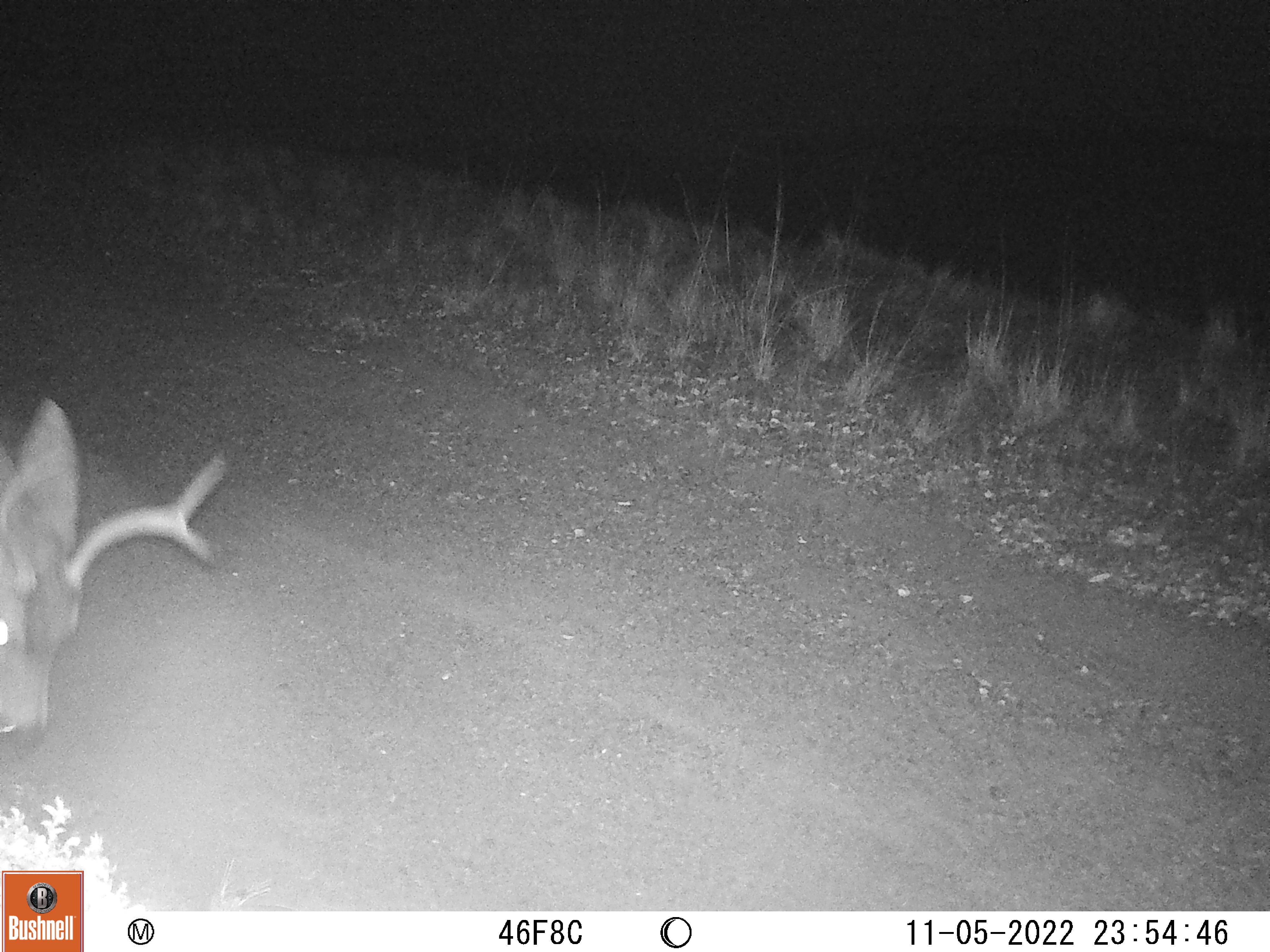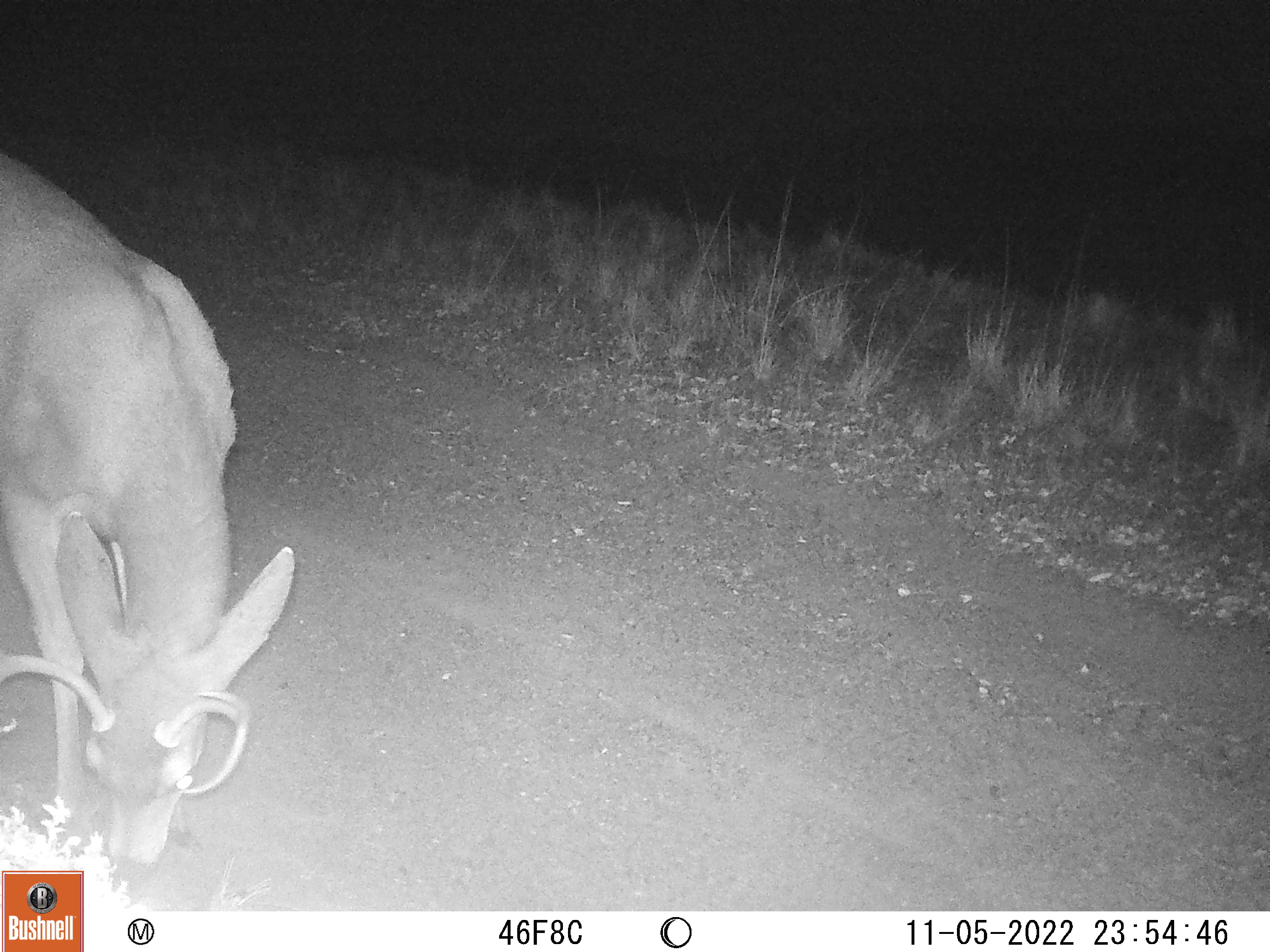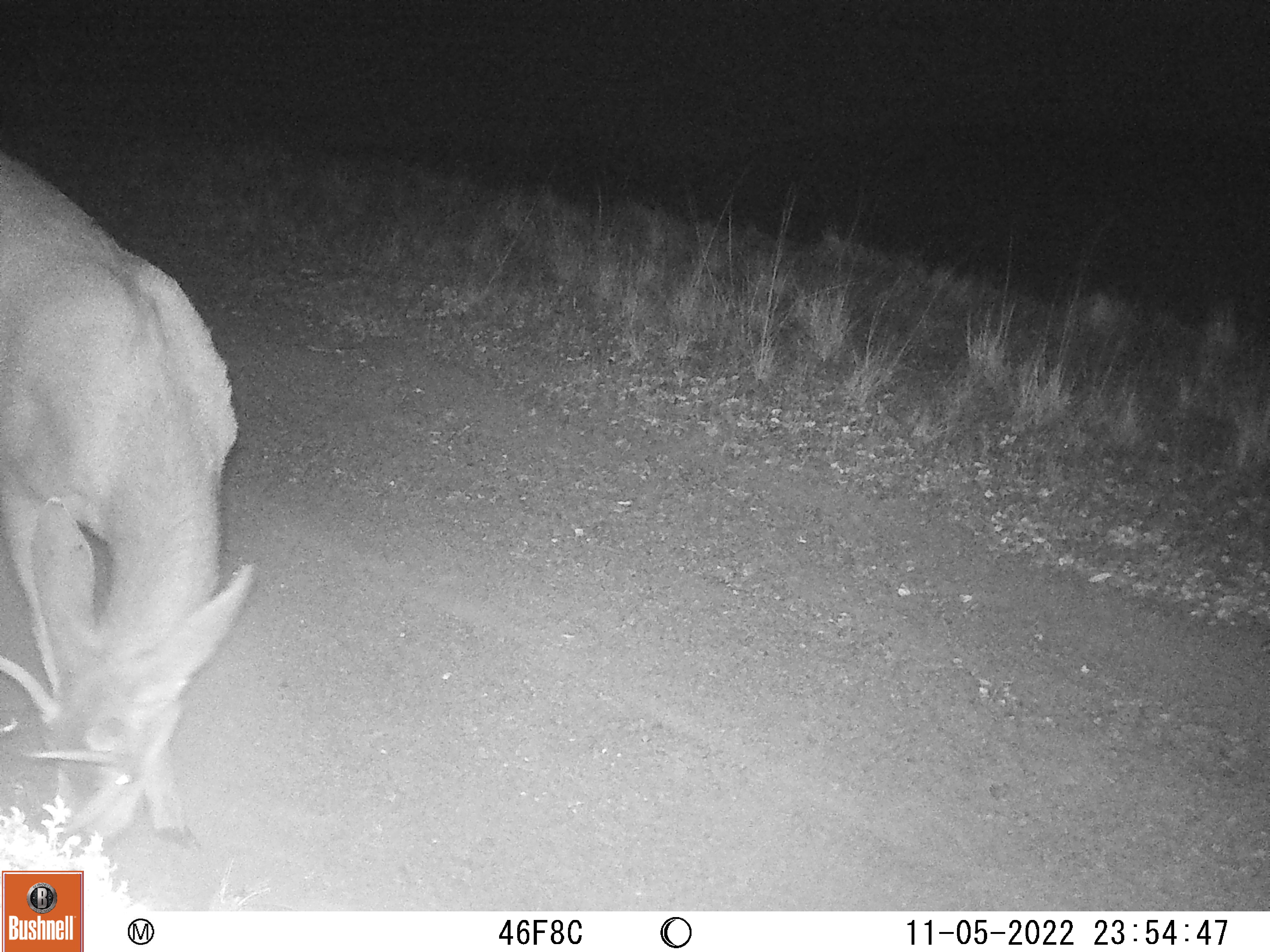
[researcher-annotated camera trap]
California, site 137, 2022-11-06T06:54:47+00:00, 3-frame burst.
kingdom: Animalia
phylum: Chordata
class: Mammalia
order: Artiodactyla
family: Cervidae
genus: Odocoileus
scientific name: Odocoileus hemionus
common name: mule deer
Mule deer (Odocoileus hemionus).